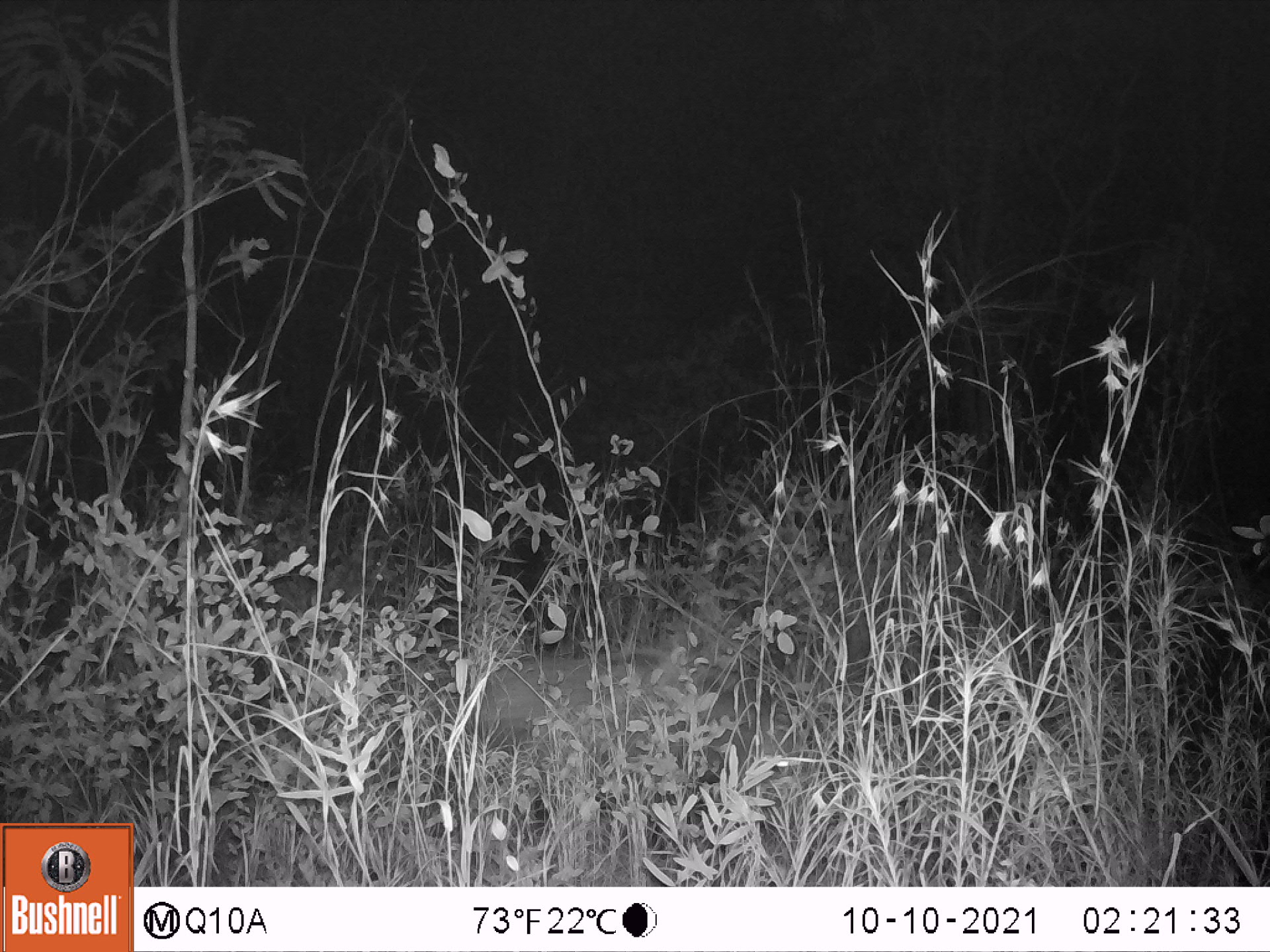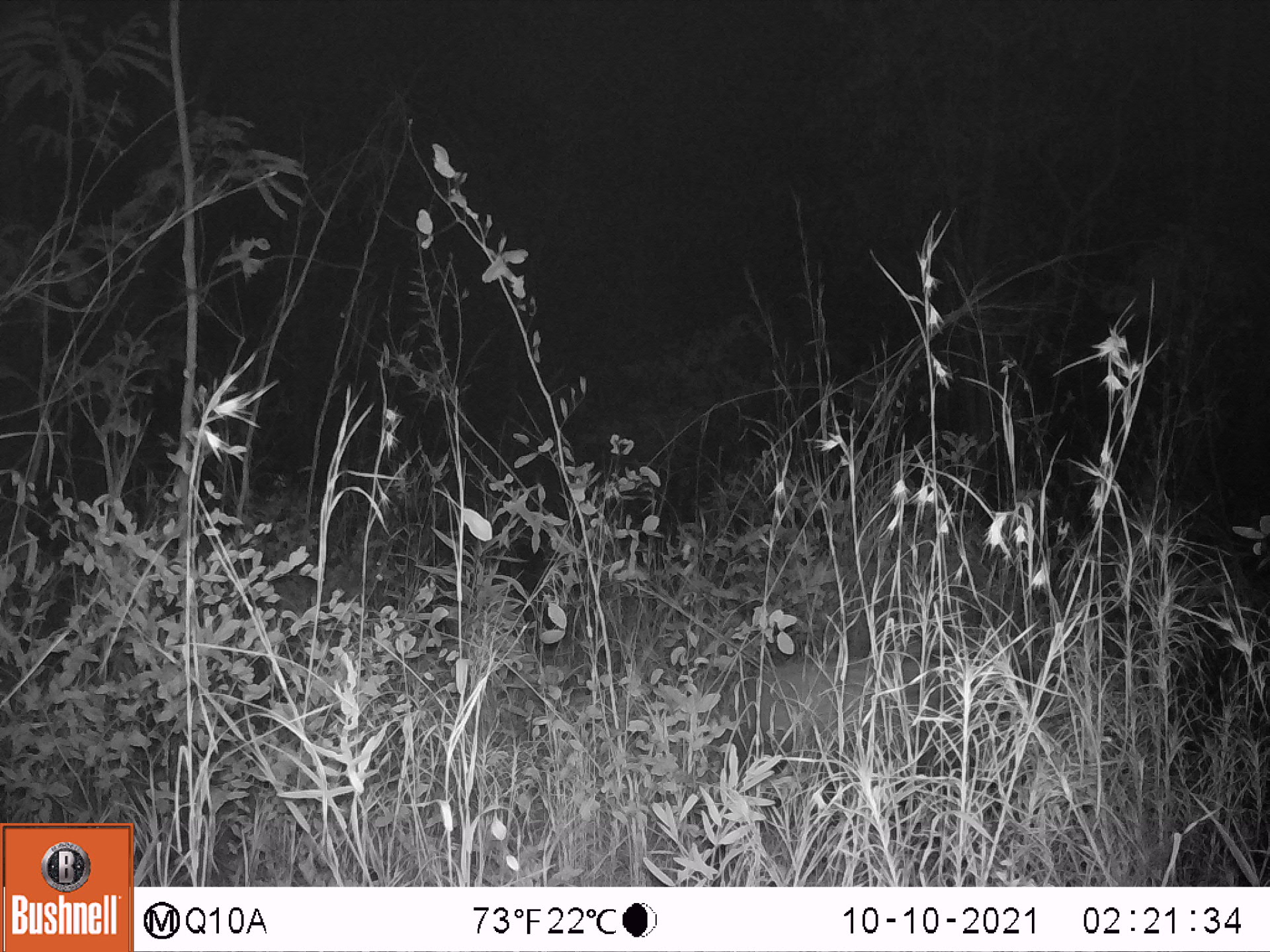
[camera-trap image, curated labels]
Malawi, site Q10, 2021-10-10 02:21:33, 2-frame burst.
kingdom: Animalia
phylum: Chordata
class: Mammalia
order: Artiodactyla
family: Suidae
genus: Potamochoerus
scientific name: Potamochoerus larvatus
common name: bushpig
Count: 1.